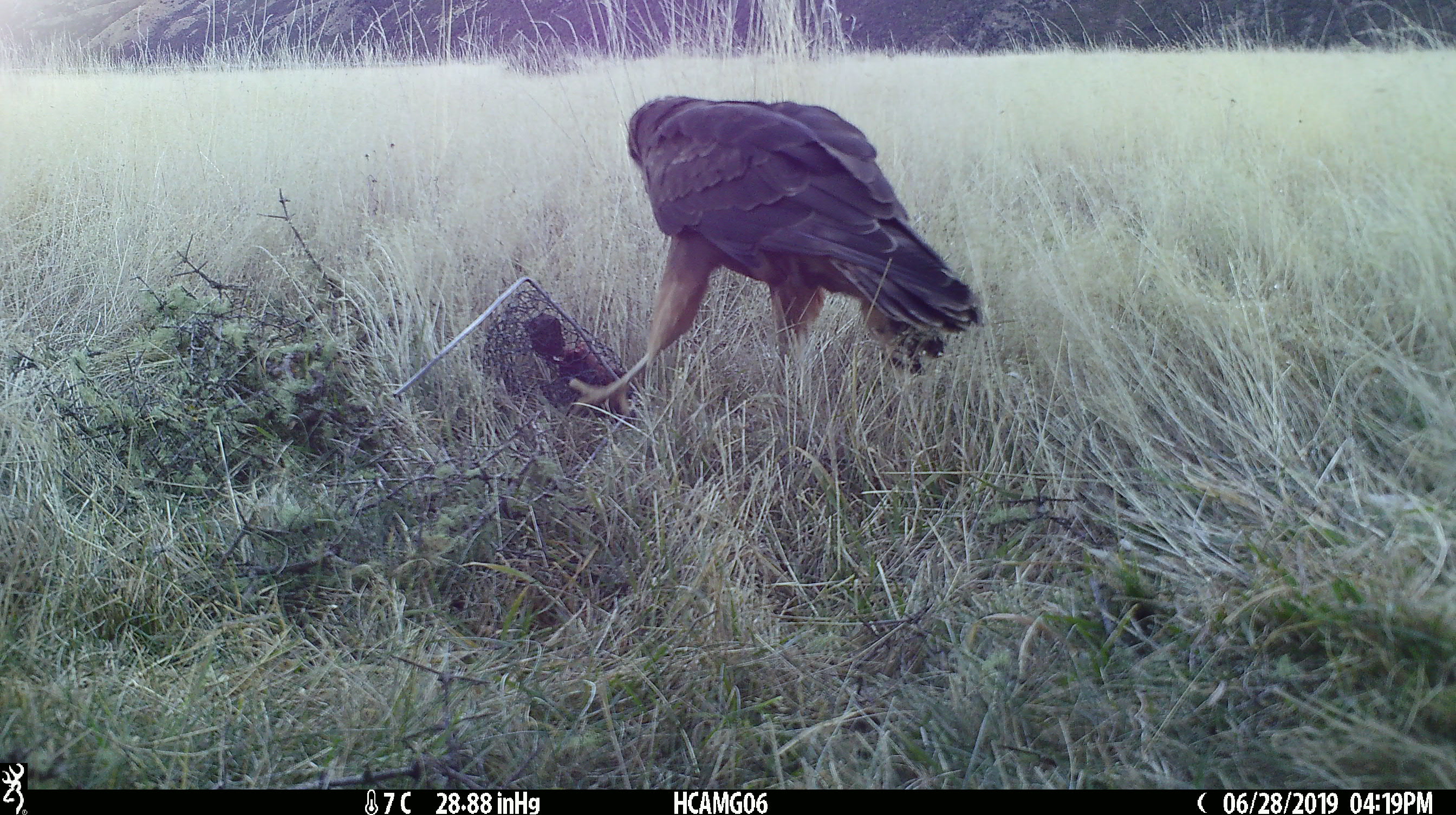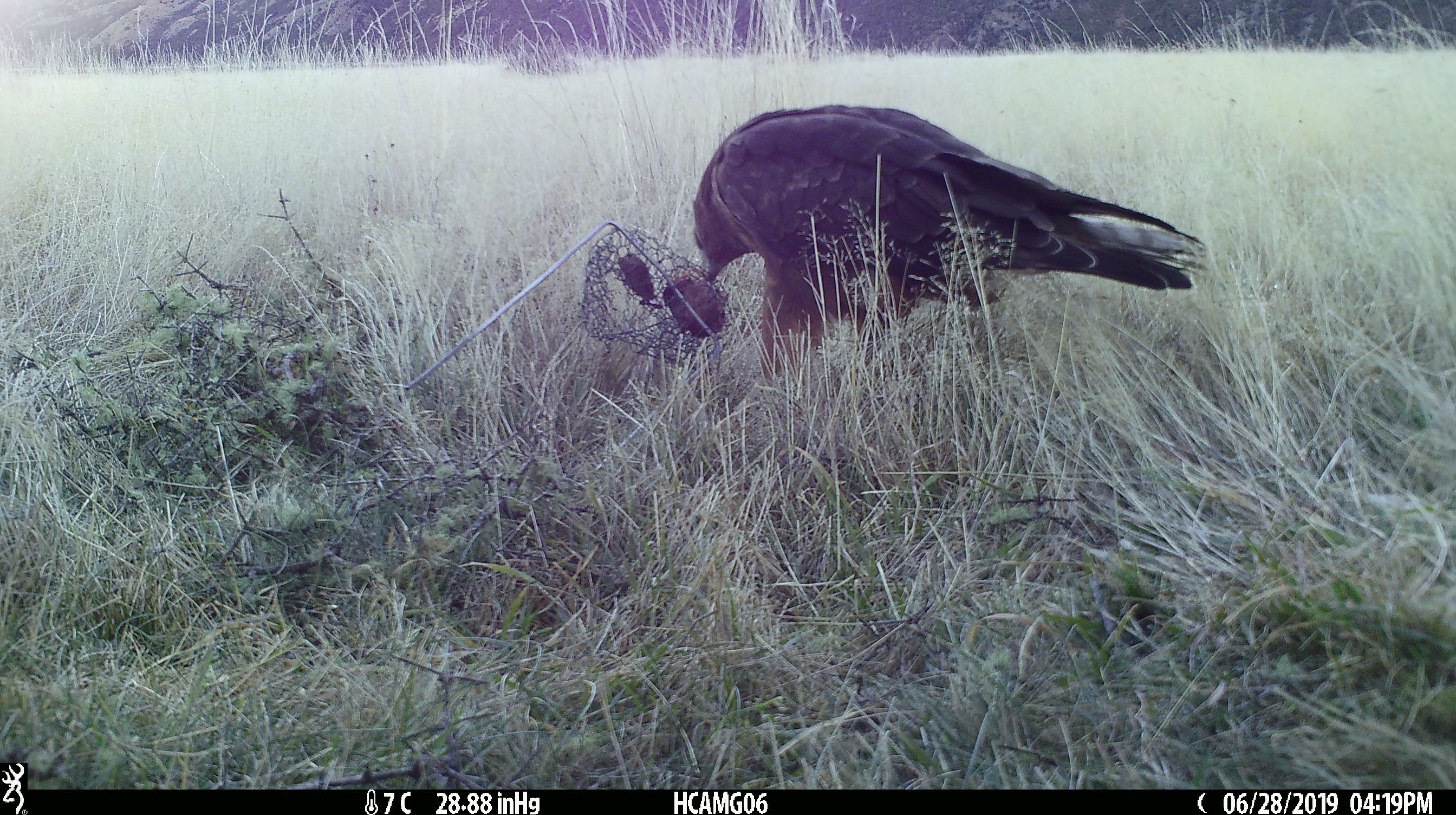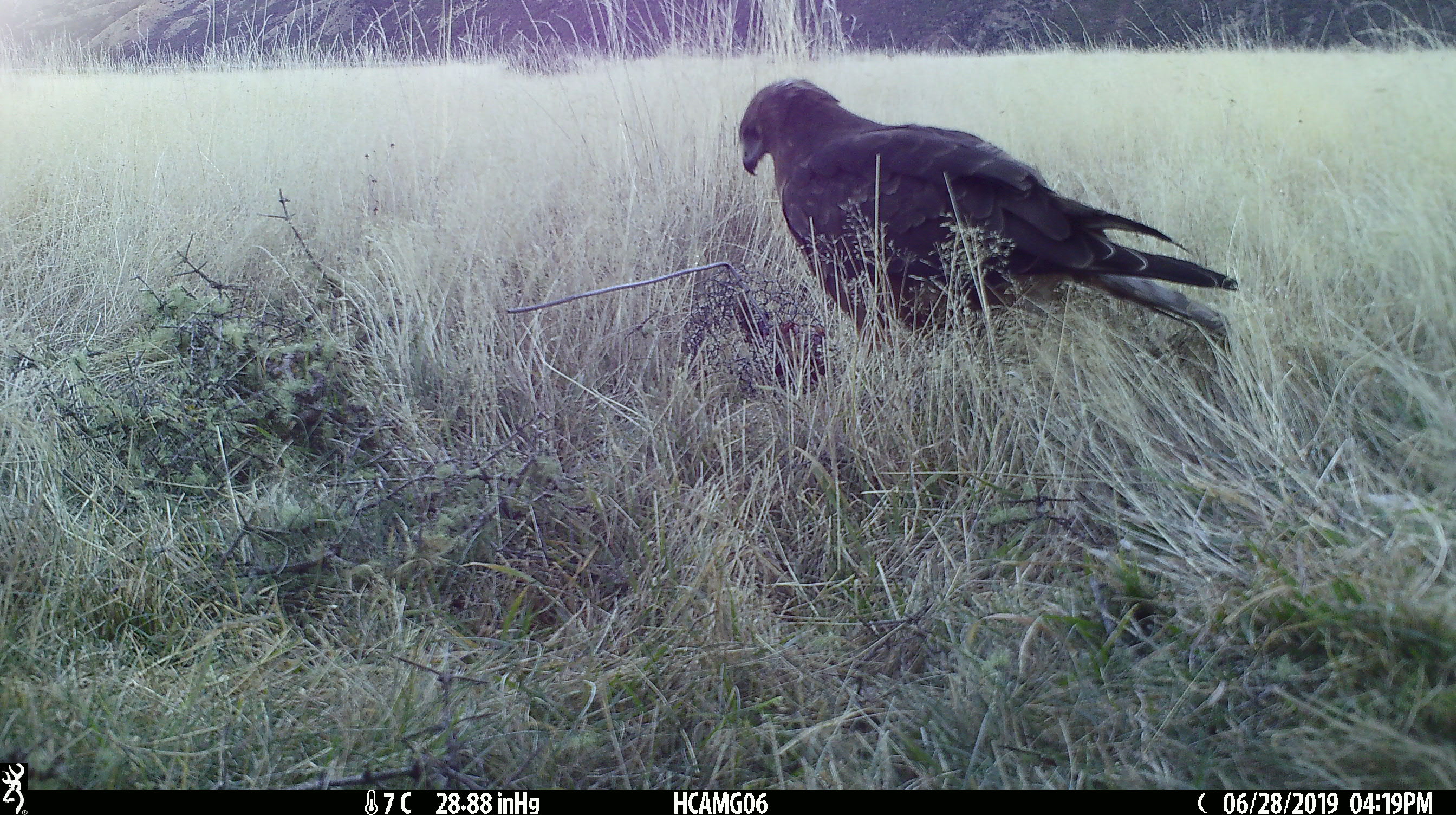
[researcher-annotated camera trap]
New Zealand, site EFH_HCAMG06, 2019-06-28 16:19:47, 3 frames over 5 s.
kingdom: Animalia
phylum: Chordata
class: Aves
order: Accipitriformes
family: Accipitridae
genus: Circus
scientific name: Circus approximans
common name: swamp harrier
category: harrier